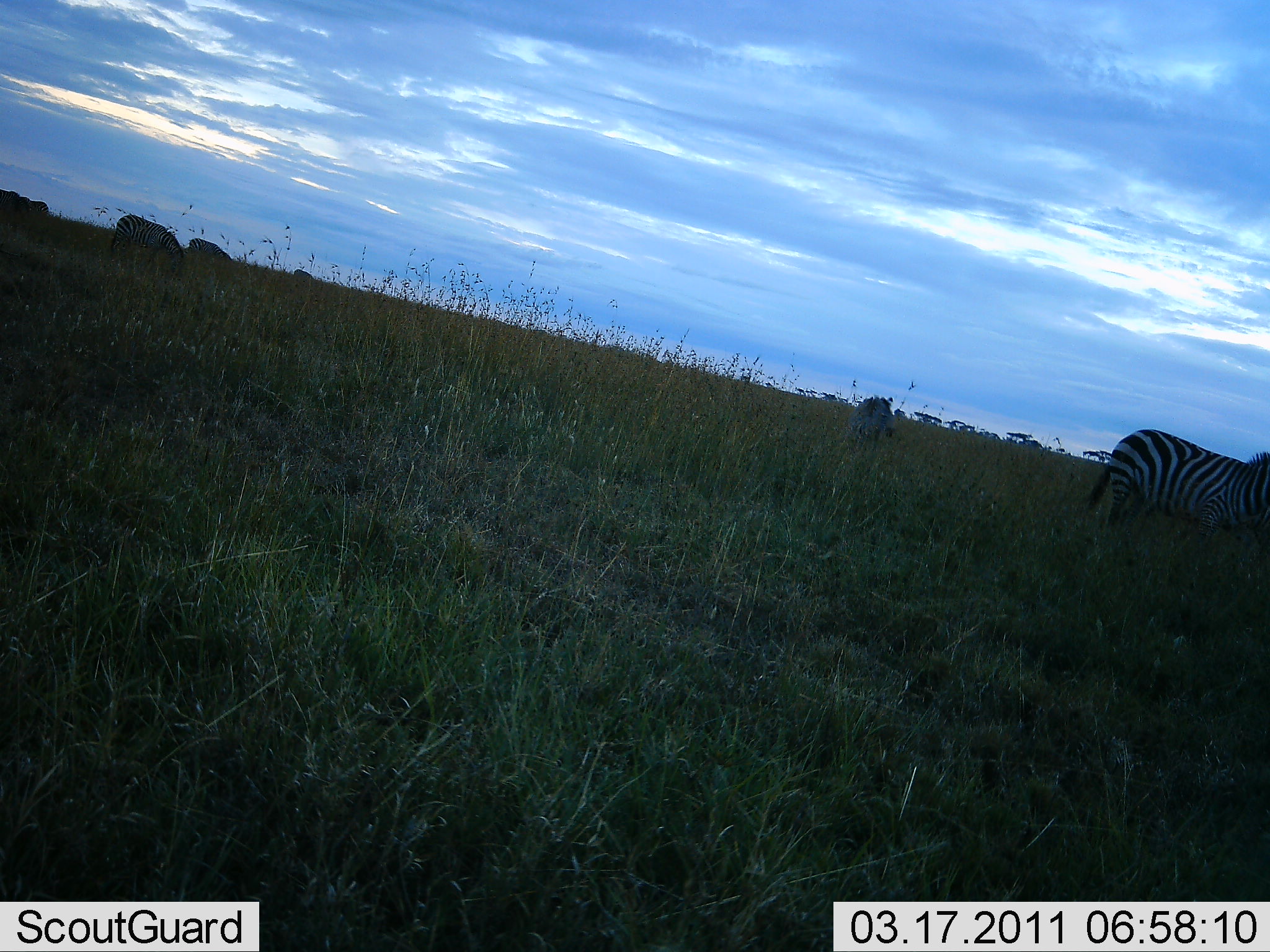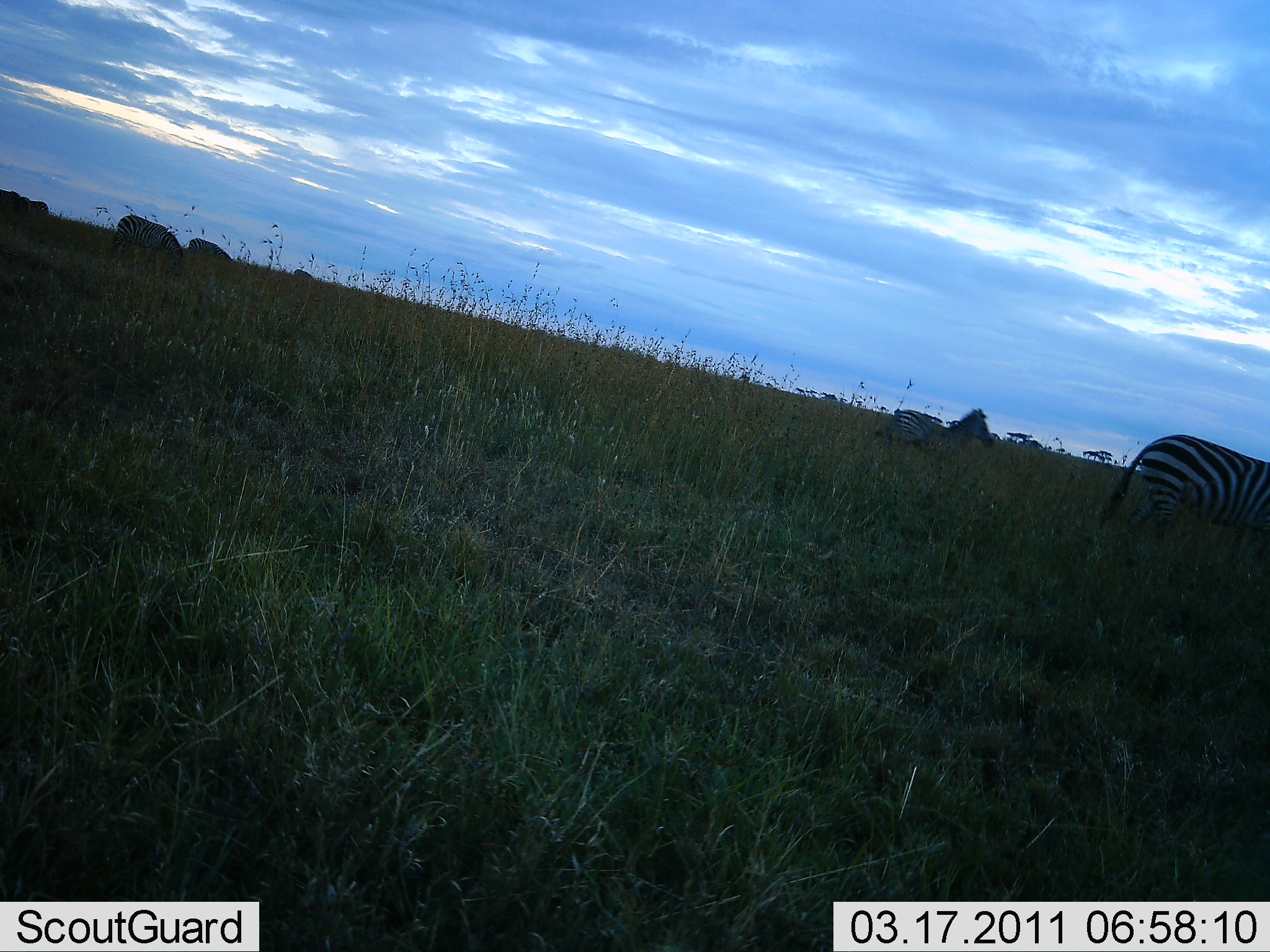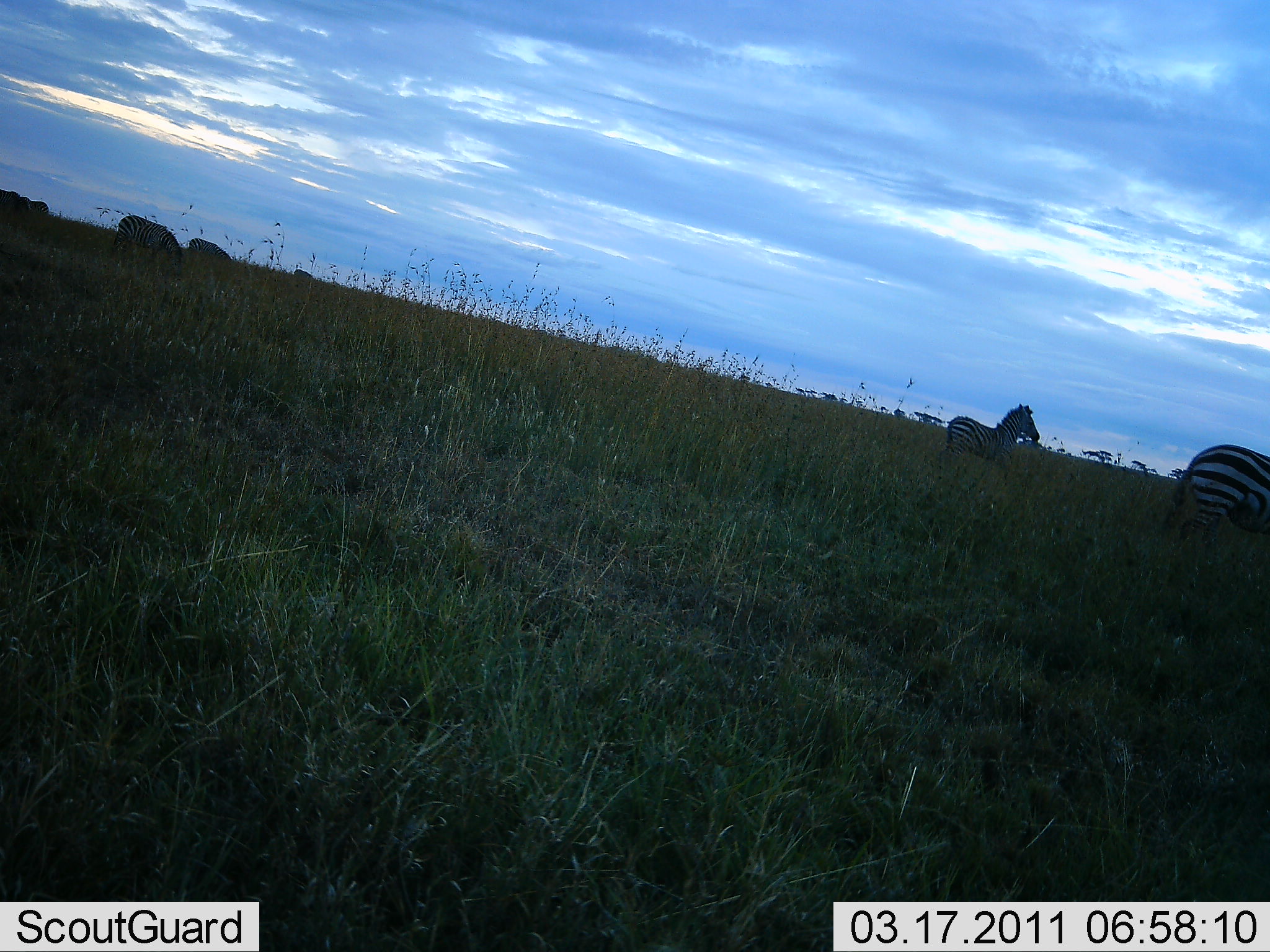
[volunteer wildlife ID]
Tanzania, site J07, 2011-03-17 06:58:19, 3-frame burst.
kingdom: Animalia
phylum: Chordata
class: Mammalia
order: Perissodactyla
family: Equidae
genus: Equus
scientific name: Equus quagga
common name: plains zebra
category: zebra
Zebra (plains zebra) (Equus quagga), count 3. Behavior (volunteer vote fractions): standing 27%, resting 9%, moving 82%, interacting 0%. Young present (vote fraction): 18%. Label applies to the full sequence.